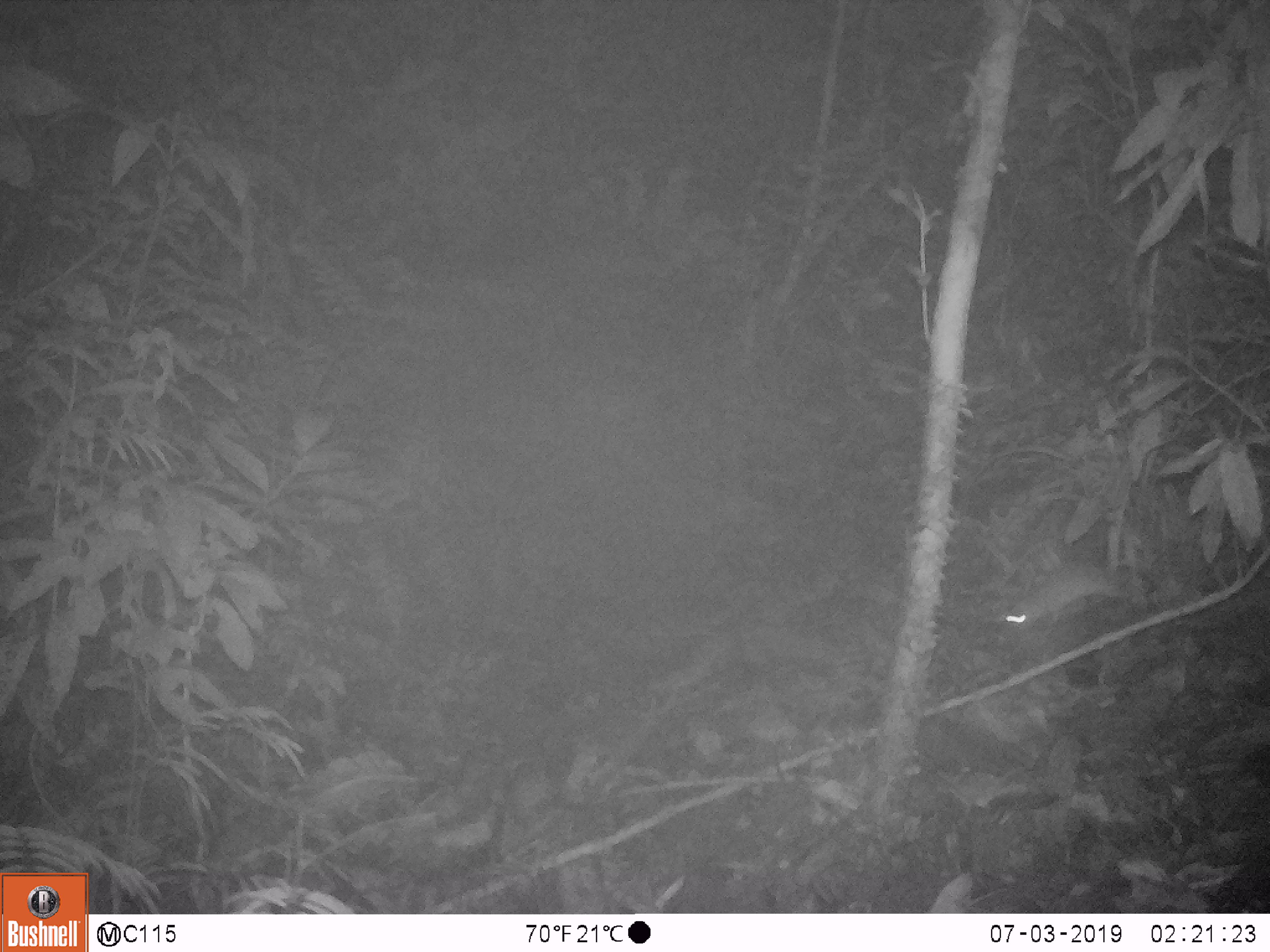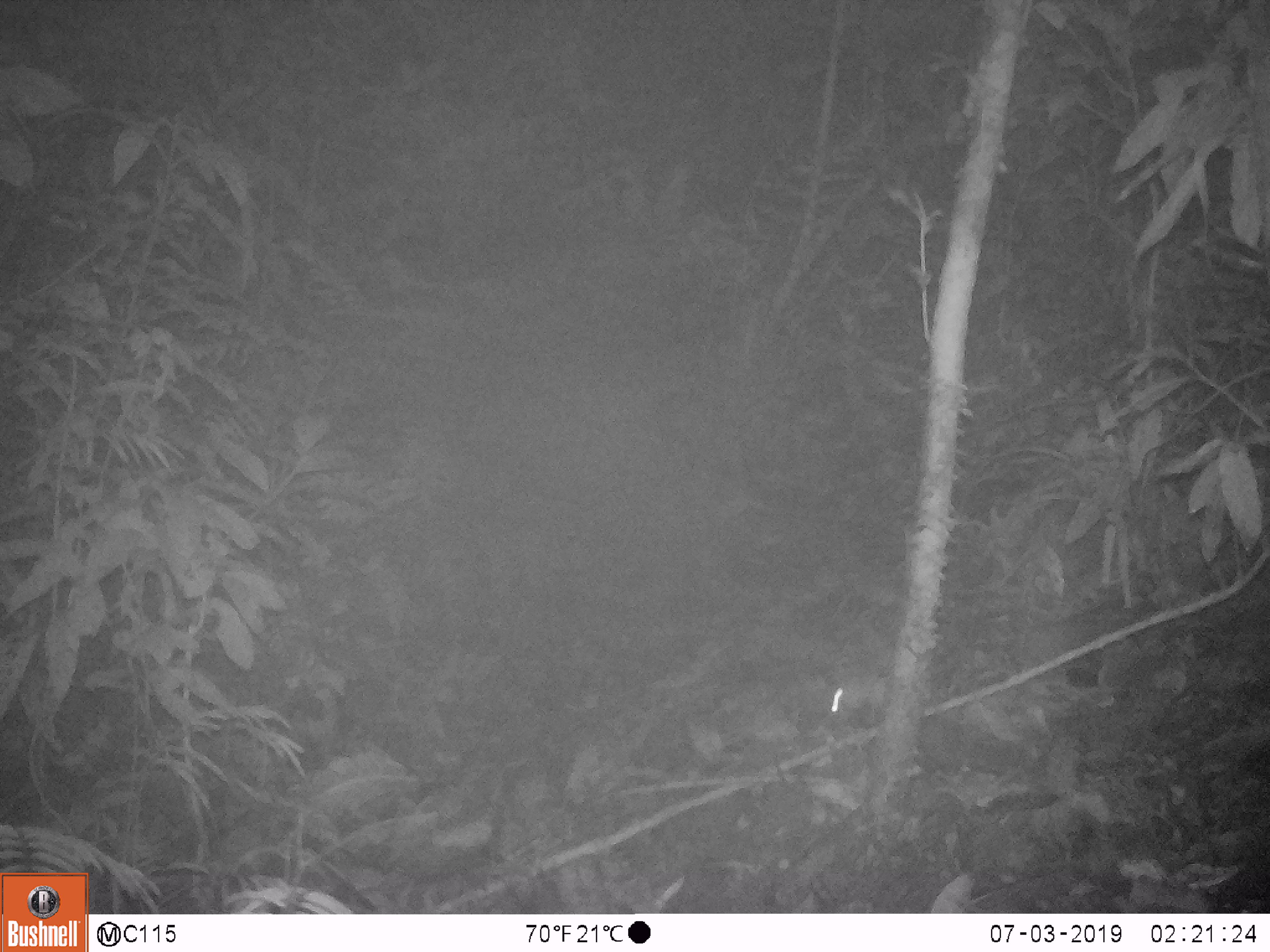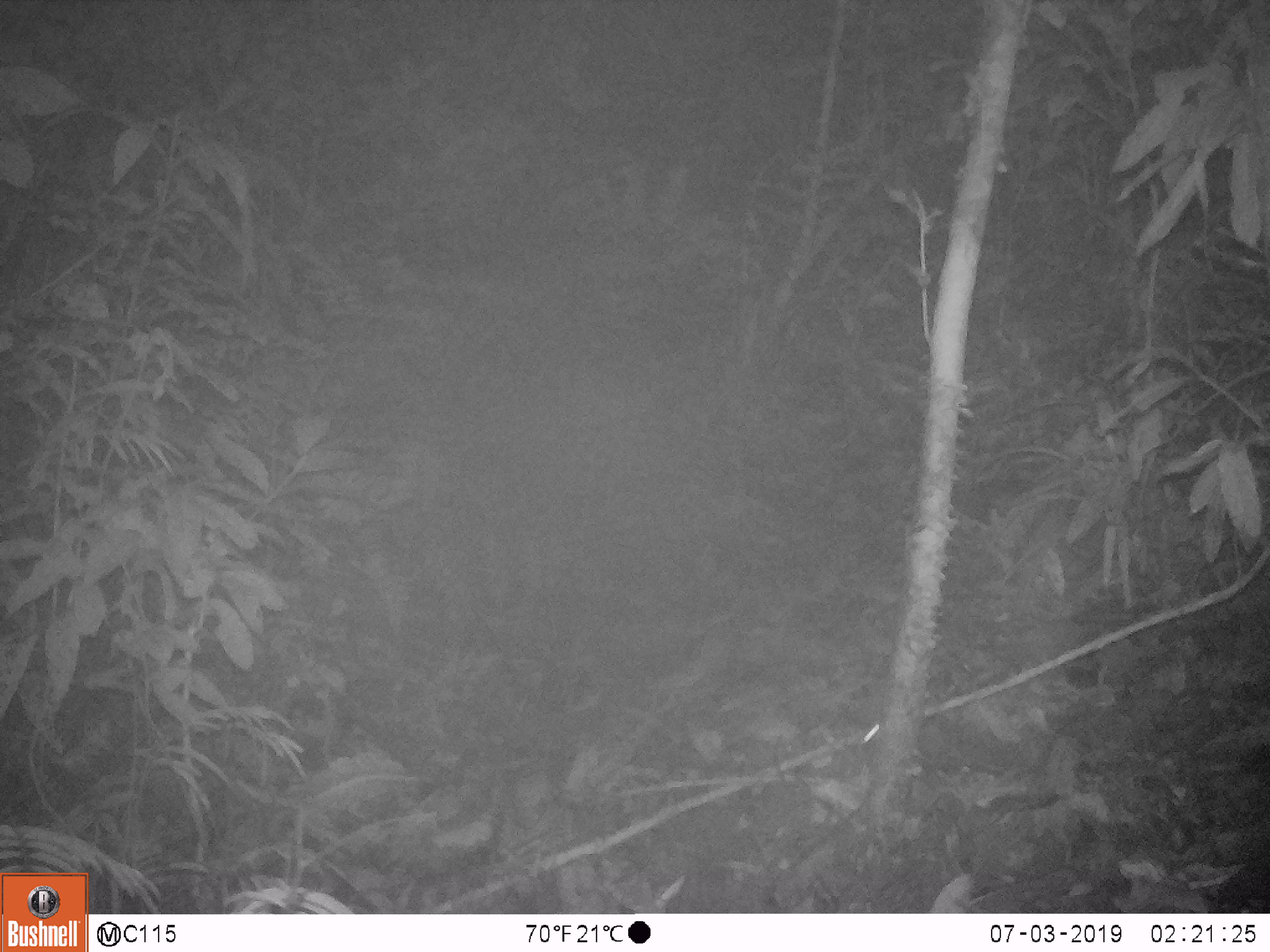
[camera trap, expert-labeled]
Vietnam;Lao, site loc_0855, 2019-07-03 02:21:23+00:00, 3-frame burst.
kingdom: Animalia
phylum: Chordata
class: Mammalia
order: Rodentia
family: Muridae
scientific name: Muridae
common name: old-world mice and rats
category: unidentified murid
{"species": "unidentified murid (old-world mice and rats) (Muridae)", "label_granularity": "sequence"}